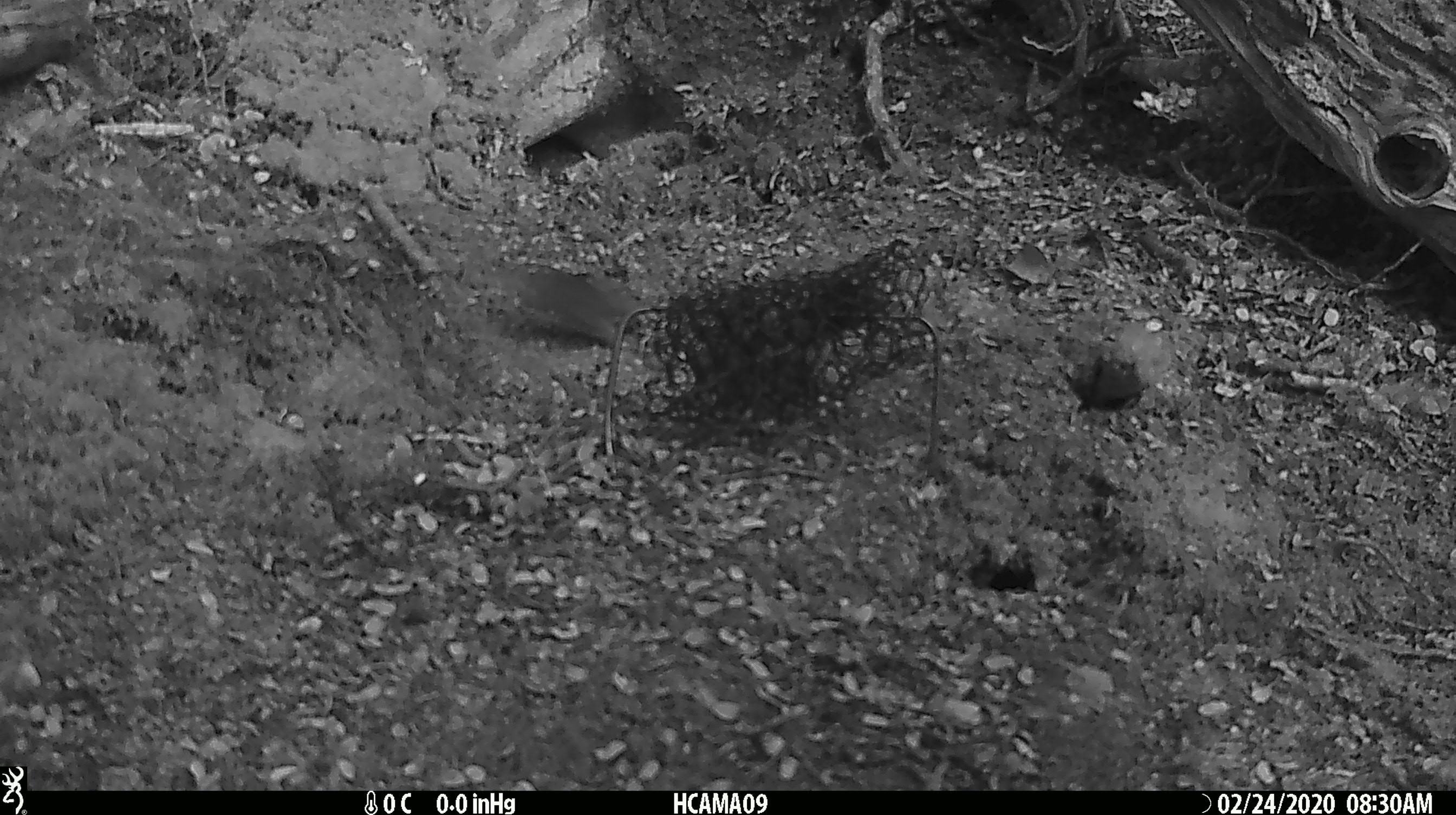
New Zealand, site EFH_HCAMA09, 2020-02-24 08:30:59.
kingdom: Animalia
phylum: Chordata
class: Mammalia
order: Rodentia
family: Muridae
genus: Mus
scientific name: Mus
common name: mouse